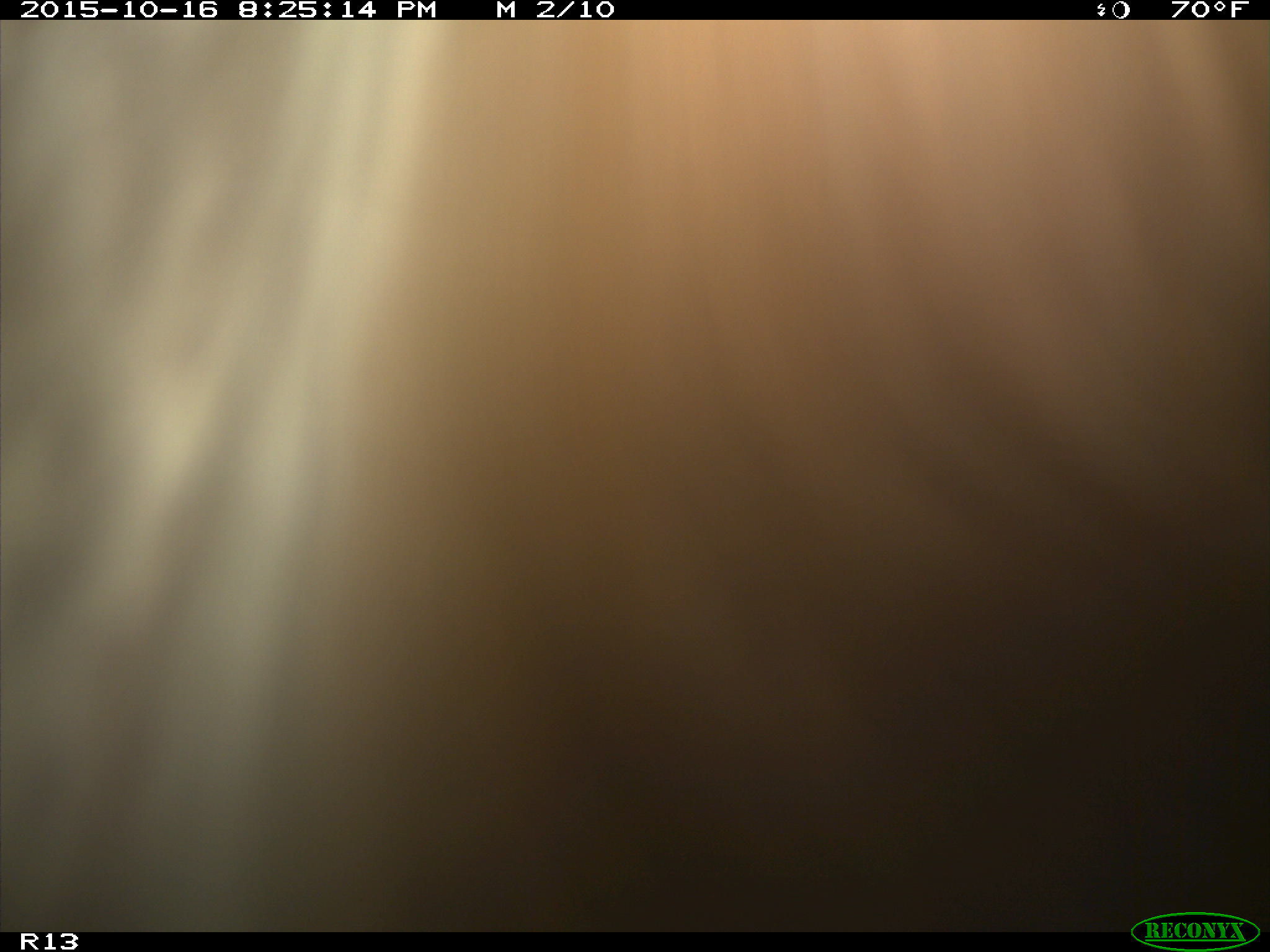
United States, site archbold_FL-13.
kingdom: Animalia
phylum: Chordata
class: Mammalia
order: Artiodactyla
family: Bovidae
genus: Bos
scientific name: Bos taurus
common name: domestic cow